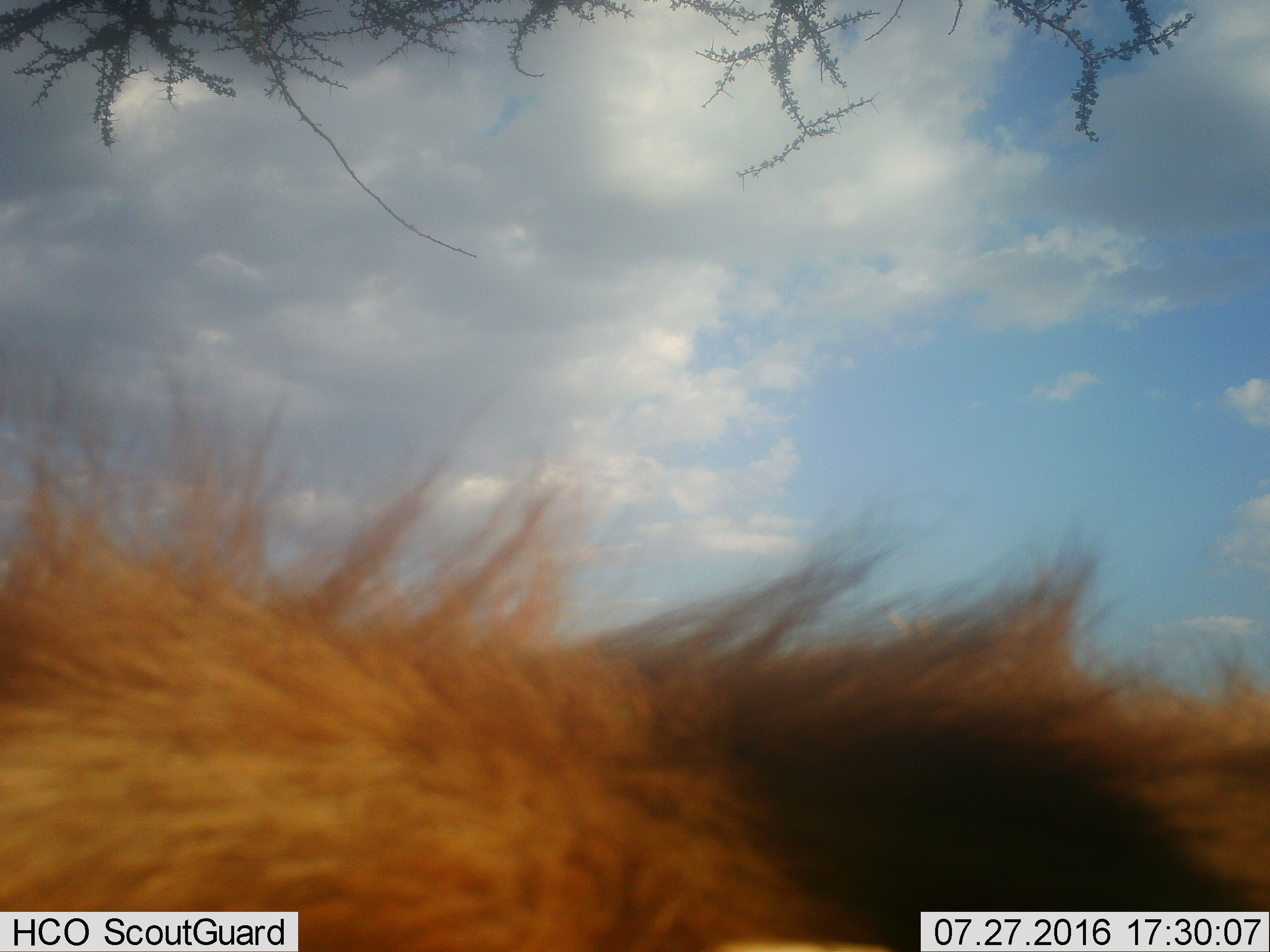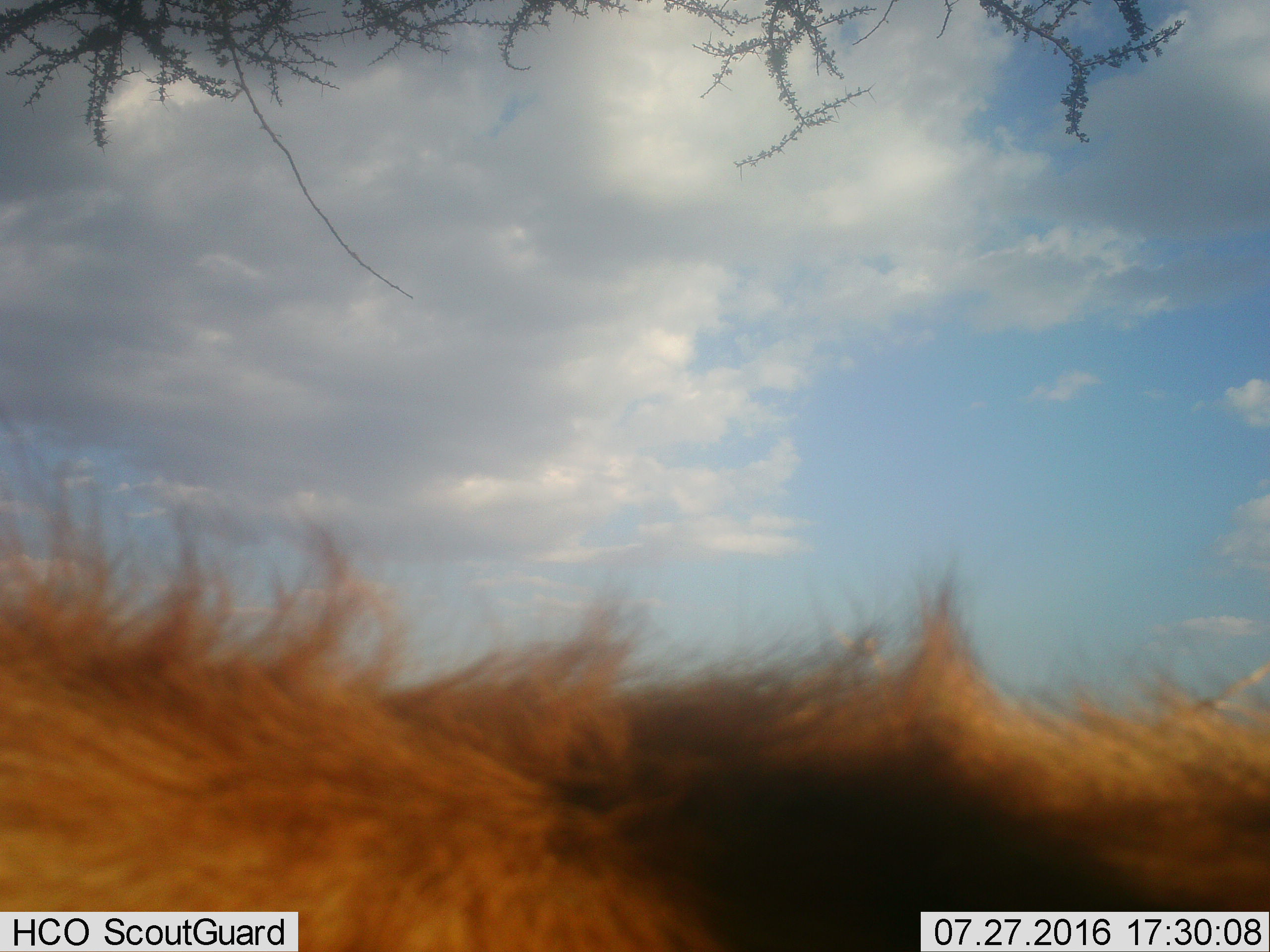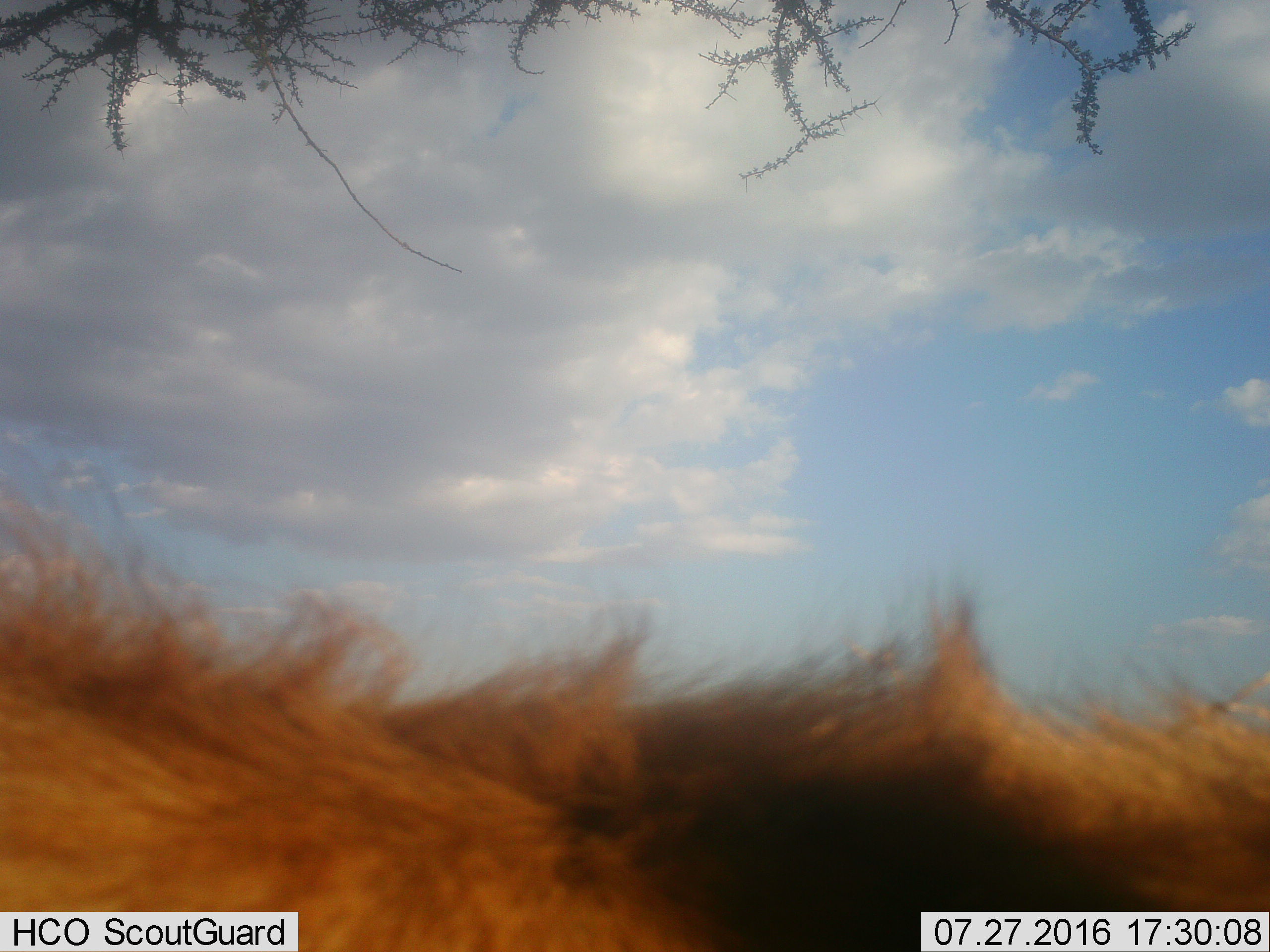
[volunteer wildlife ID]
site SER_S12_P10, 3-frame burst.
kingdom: Animalia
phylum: Chordata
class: Mammalia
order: Carnivora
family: Felidae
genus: Panthera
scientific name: Panthera leo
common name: lion male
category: lionmale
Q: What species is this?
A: Lionmale (lion male) (Panthera leo).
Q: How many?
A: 1.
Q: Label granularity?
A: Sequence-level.